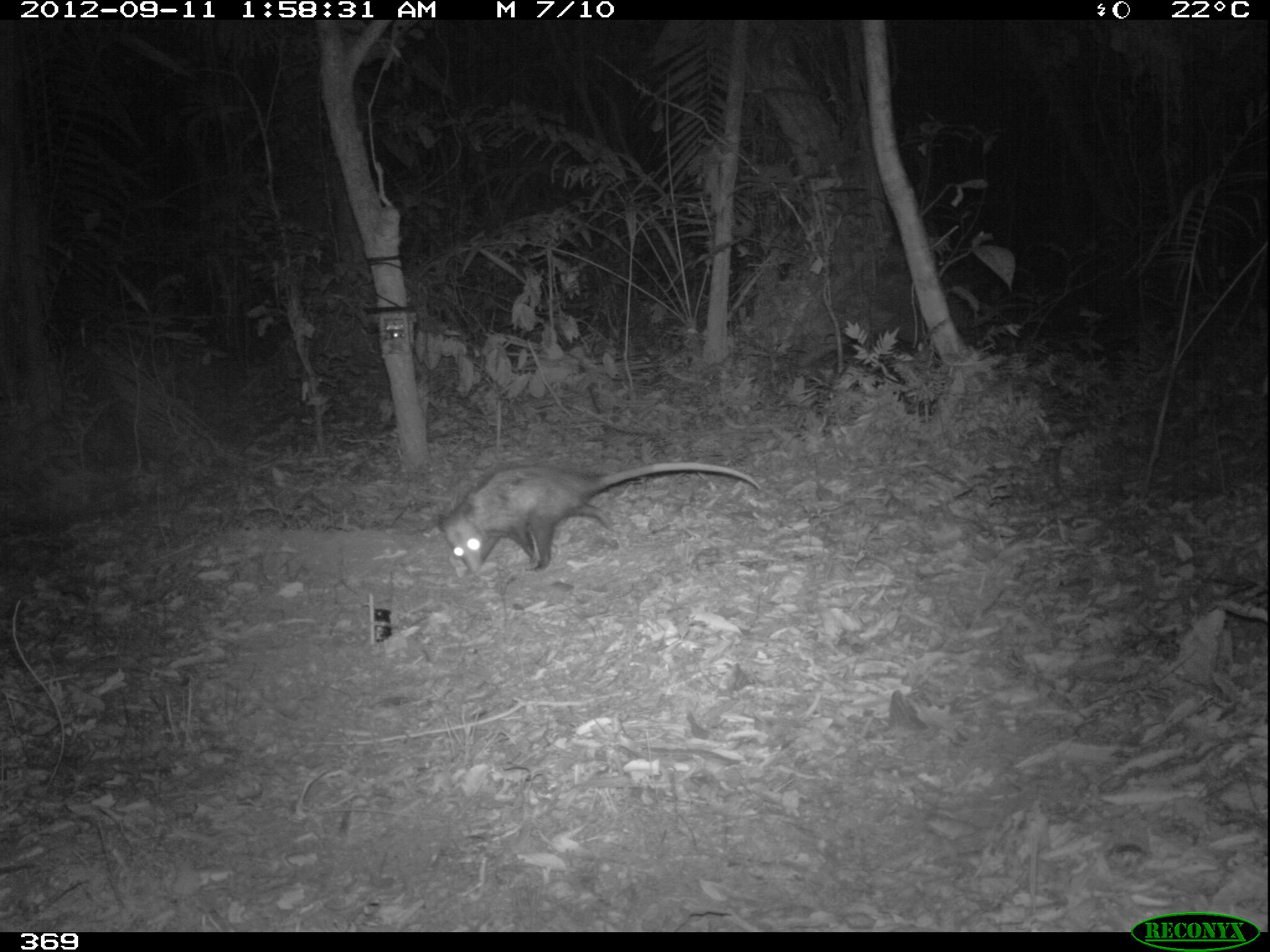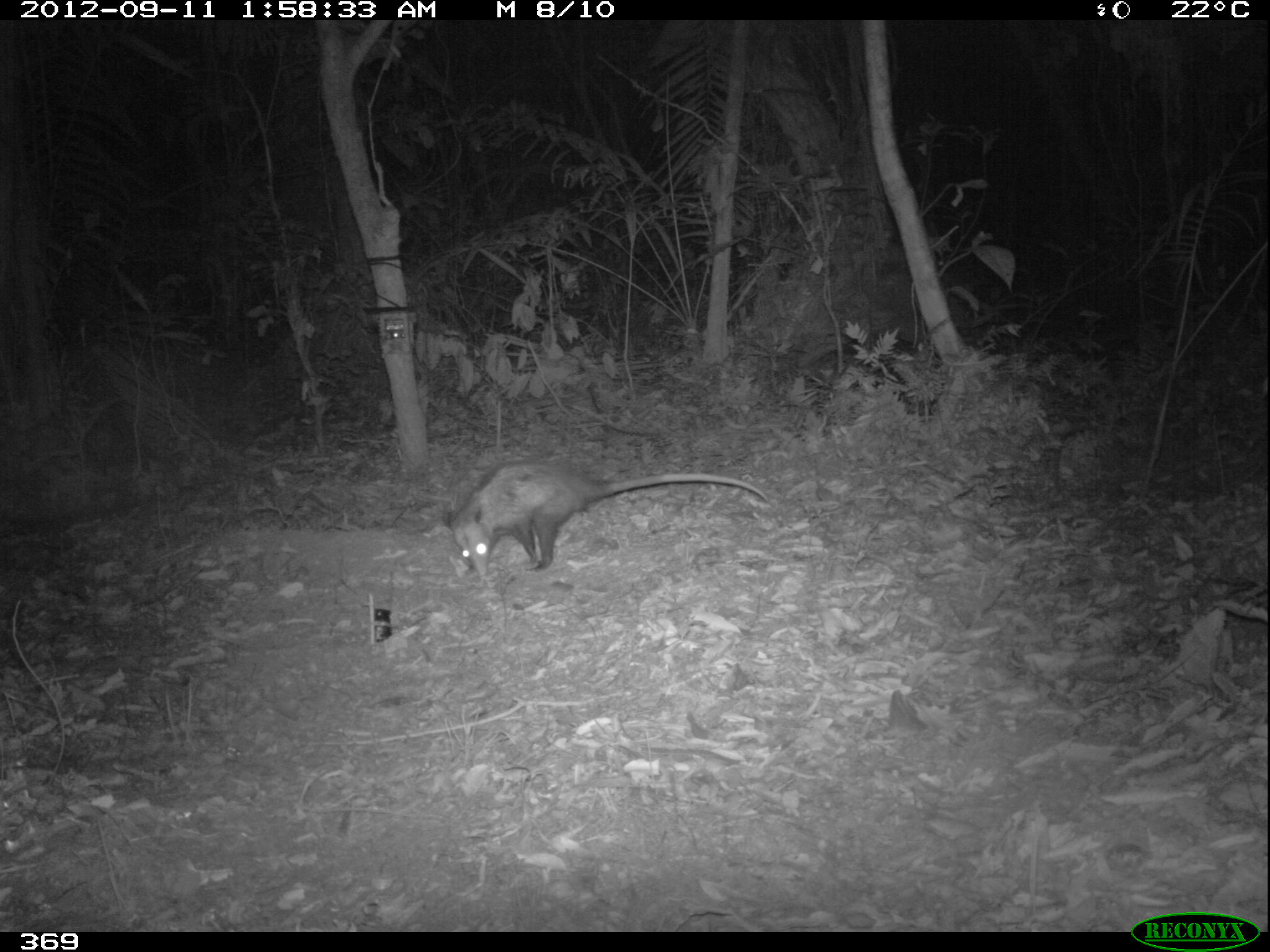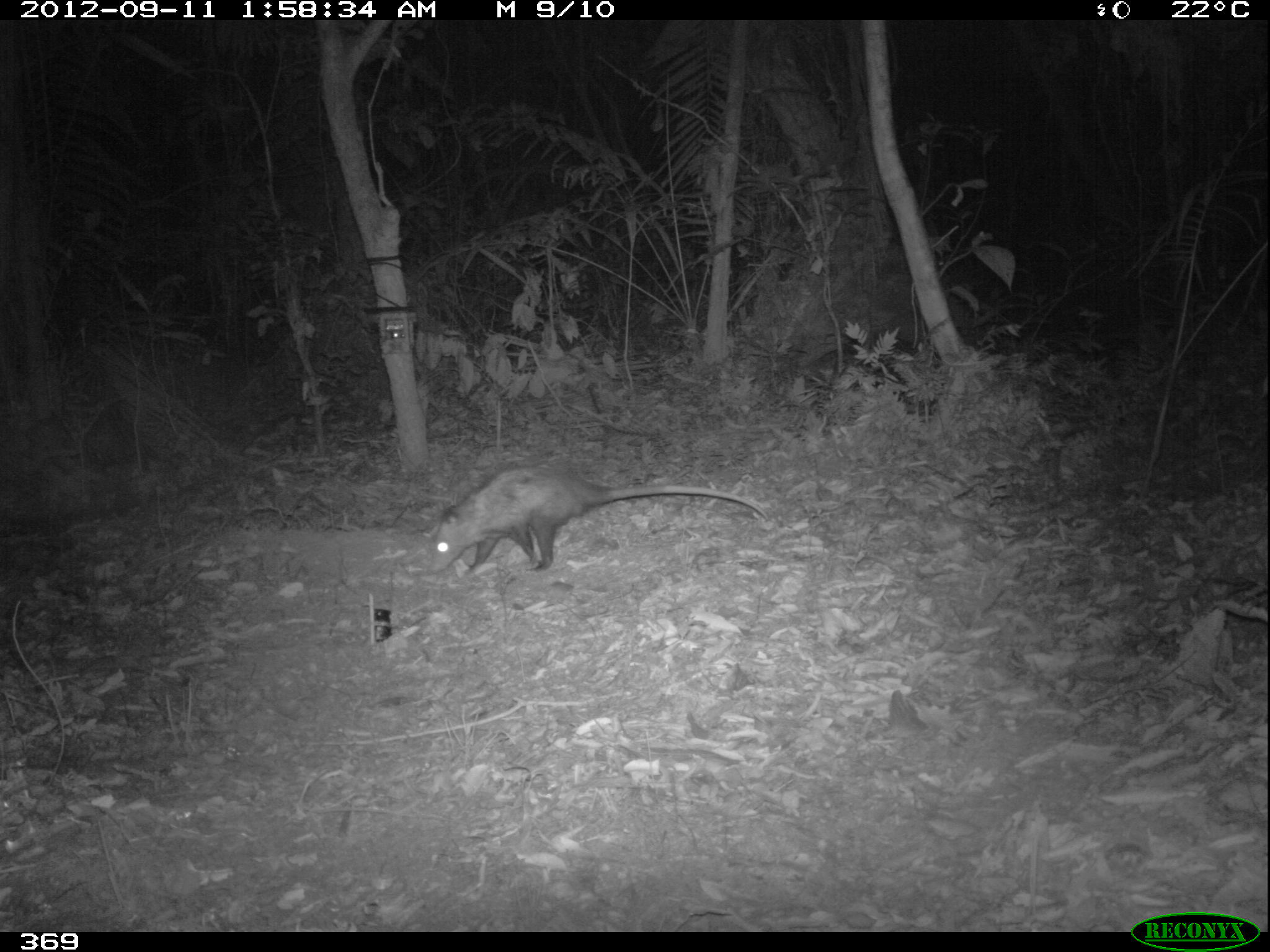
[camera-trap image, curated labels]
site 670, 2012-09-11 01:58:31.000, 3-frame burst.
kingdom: Animalia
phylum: Chordata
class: Mammalia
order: Didelphimorphia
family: Didelphidae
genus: Didelphis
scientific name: Didelphis marsupialis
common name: southern opossum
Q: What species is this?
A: Didelphis marsupialis (southern opossum).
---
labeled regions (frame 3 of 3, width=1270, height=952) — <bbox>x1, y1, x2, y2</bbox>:
didelphis marsupialis: <bbox>429, 464, 767, 578</bbox>